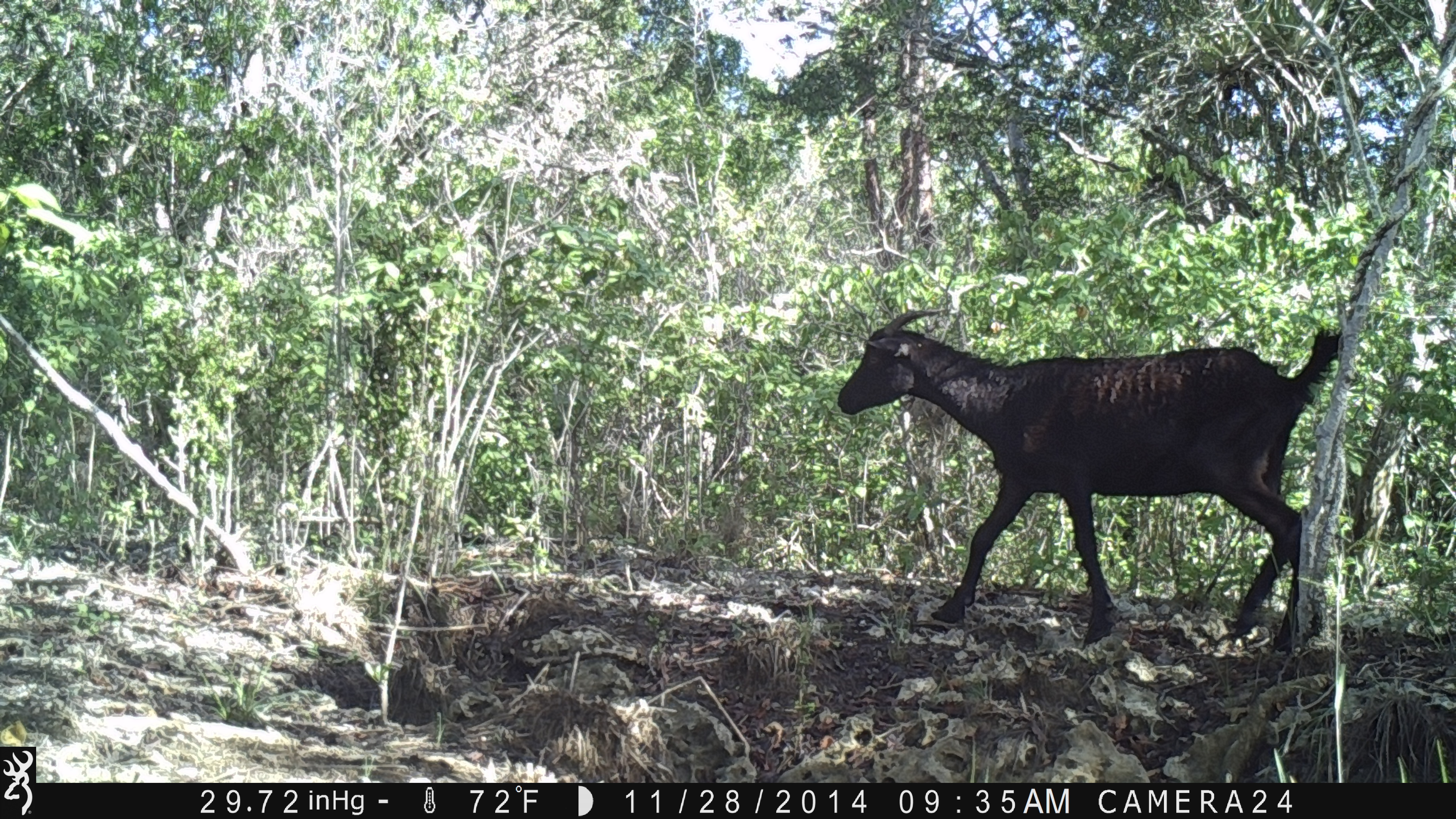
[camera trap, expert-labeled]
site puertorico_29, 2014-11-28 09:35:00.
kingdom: Animalia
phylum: Chordata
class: Mammalia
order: Artiodactyla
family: Bovidae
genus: Capra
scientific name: Capra hircus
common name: goat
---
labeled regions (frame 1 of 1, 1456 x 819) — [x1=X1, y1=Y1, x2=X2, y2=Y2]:
goat: [x1=825, y1=299, x2=1346, y2=653]